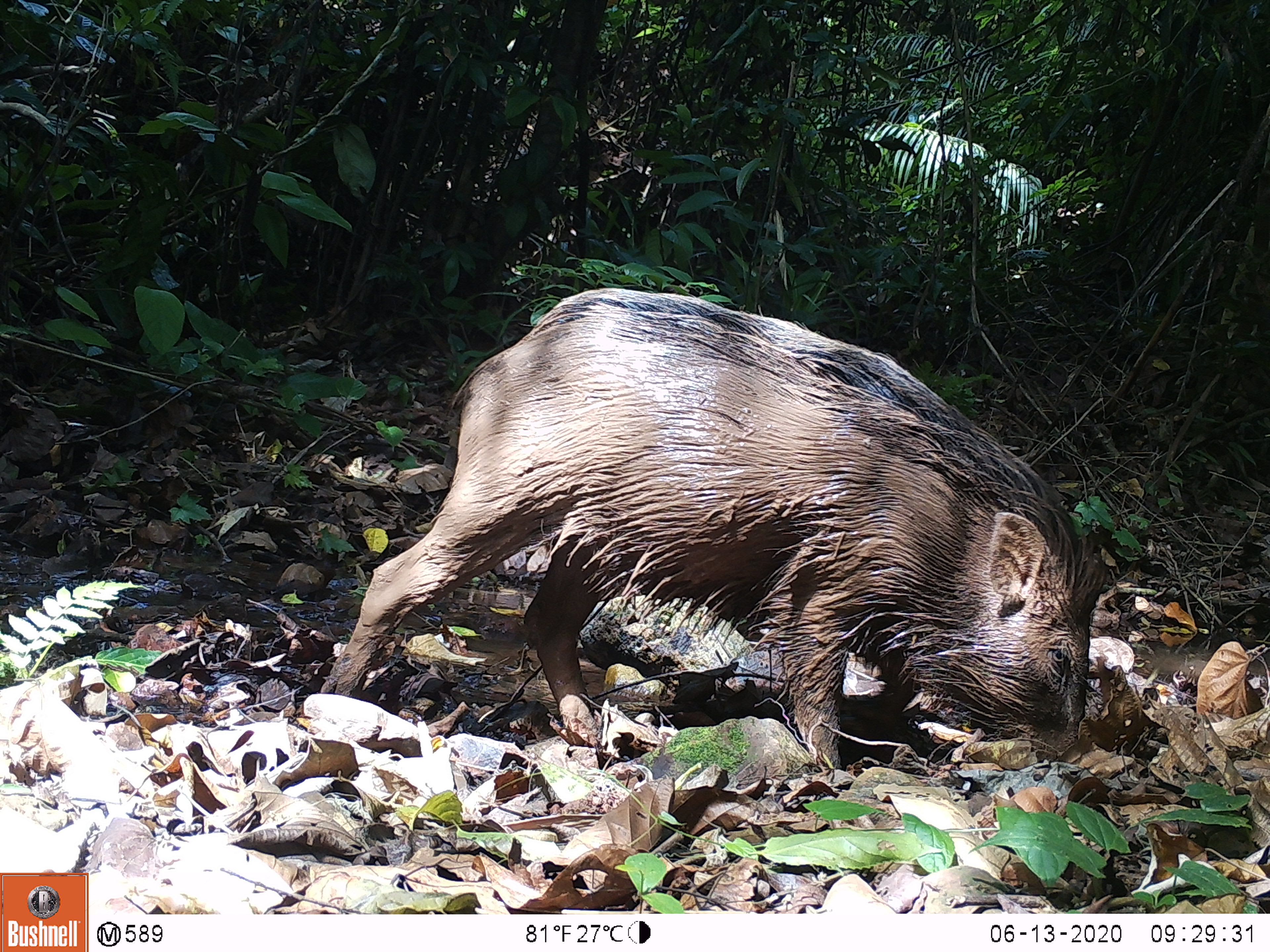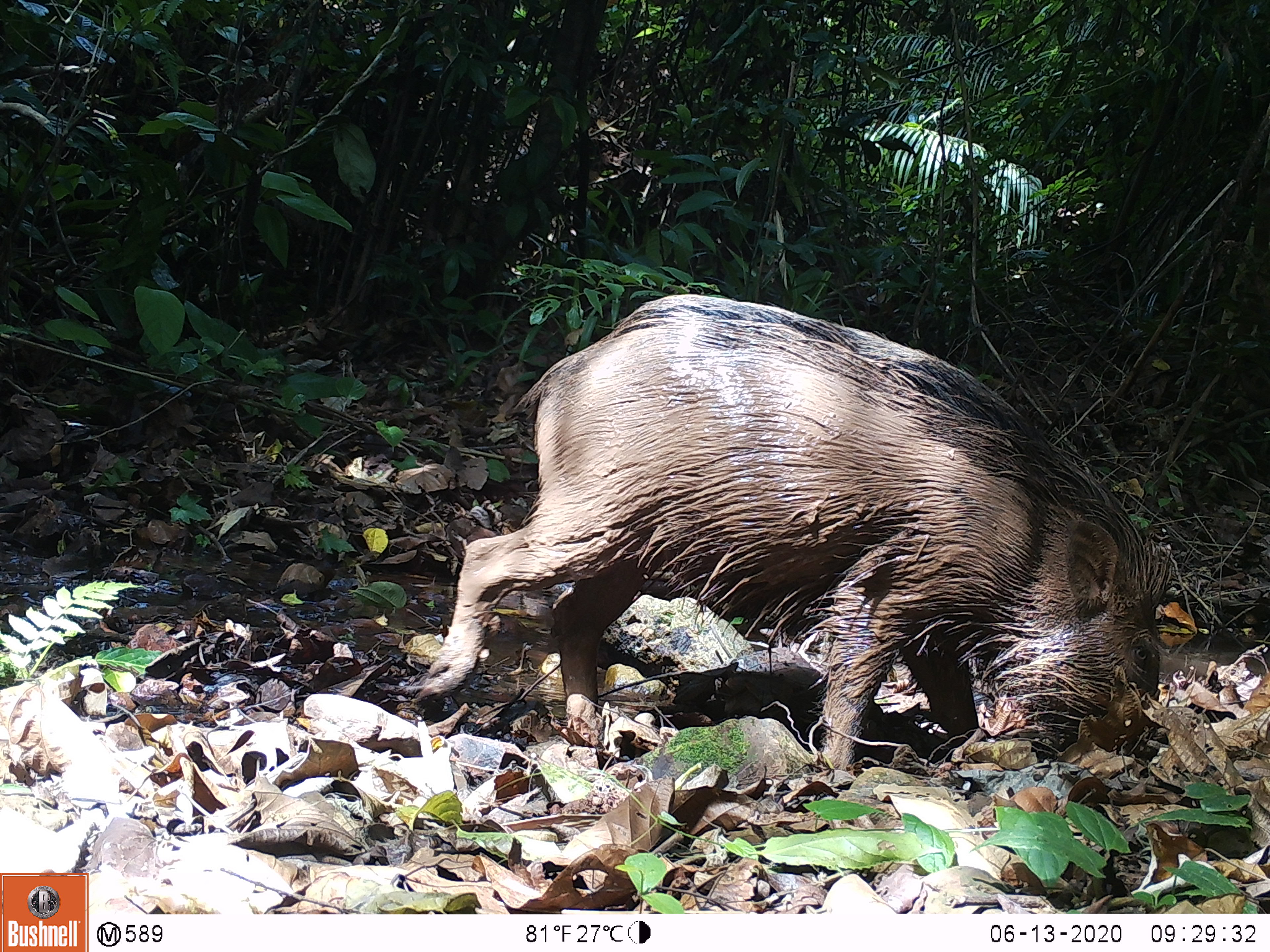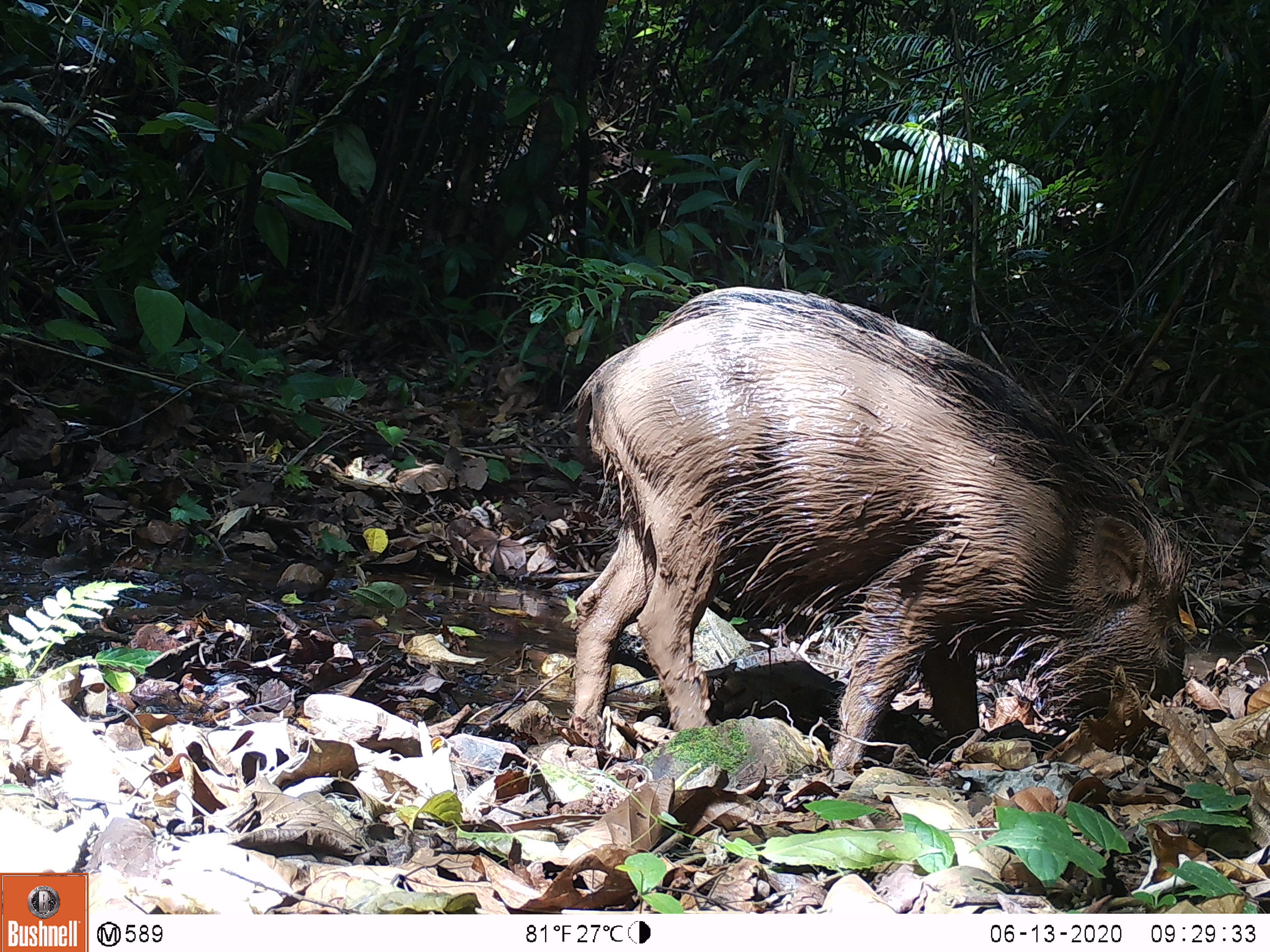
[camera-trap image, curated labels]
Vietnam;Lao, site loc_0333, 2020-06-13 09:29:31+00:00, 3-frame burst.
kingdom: Animalia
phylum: Chordata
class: Mammalia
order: Artiodactyla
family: Suidae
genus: Sus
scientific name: Sus scrofa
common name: eurasian wild pig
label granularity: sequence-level